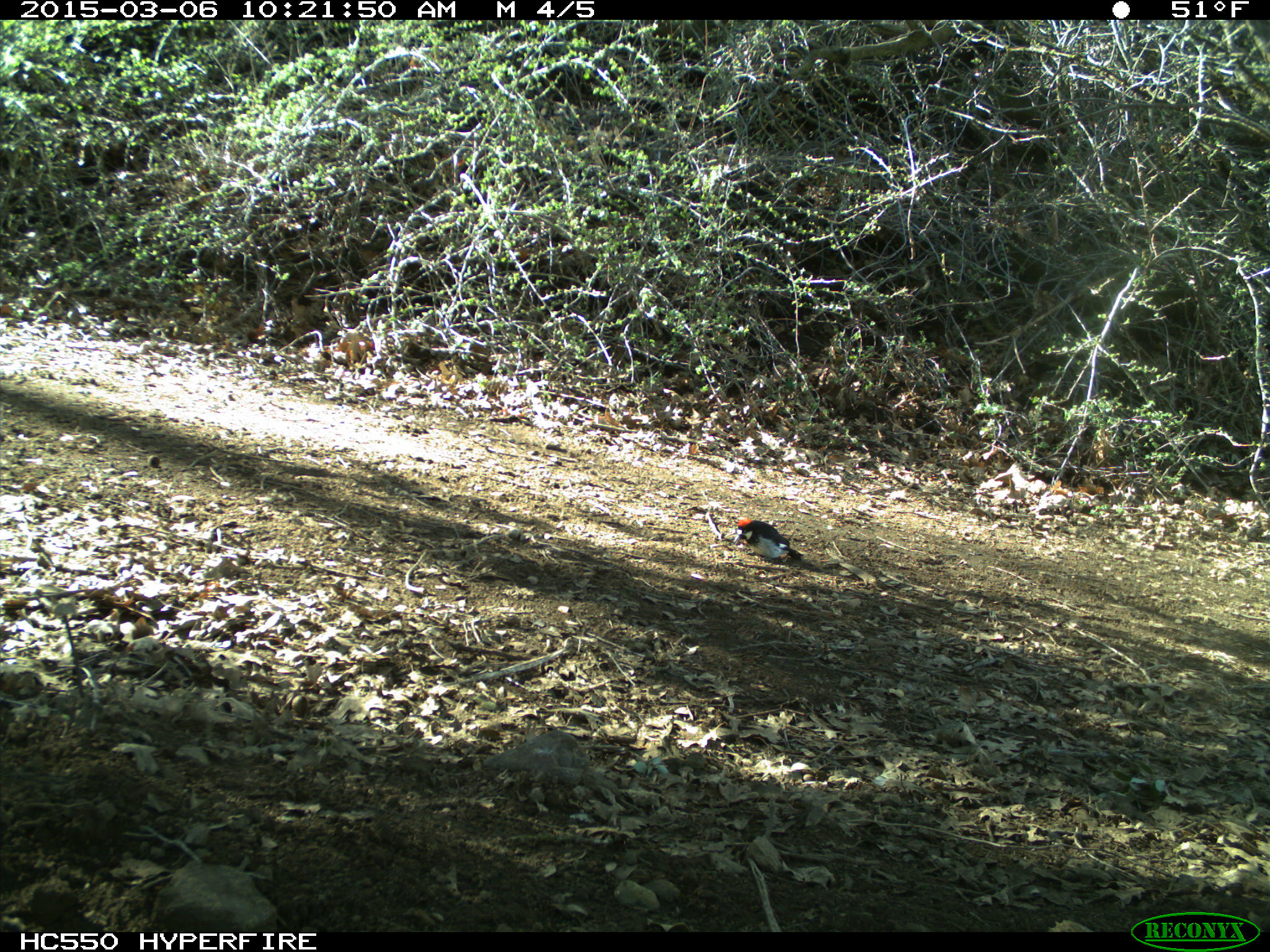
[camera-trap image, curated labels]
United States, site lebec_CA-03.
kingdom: Animalia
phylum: Chordata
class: Aves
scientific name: Aves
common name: birds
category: unidentified bird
Unidentified bird (birds) (Aves).